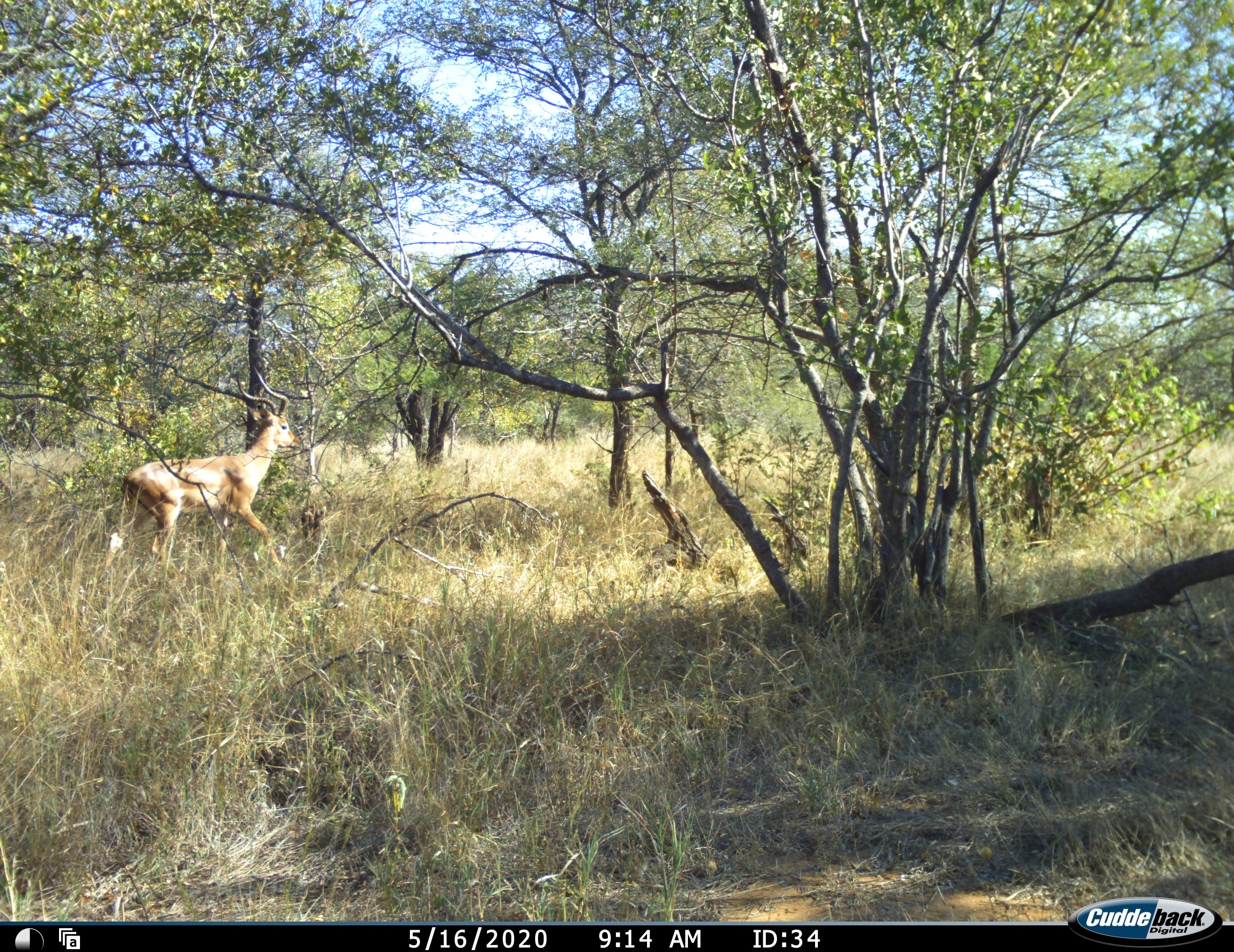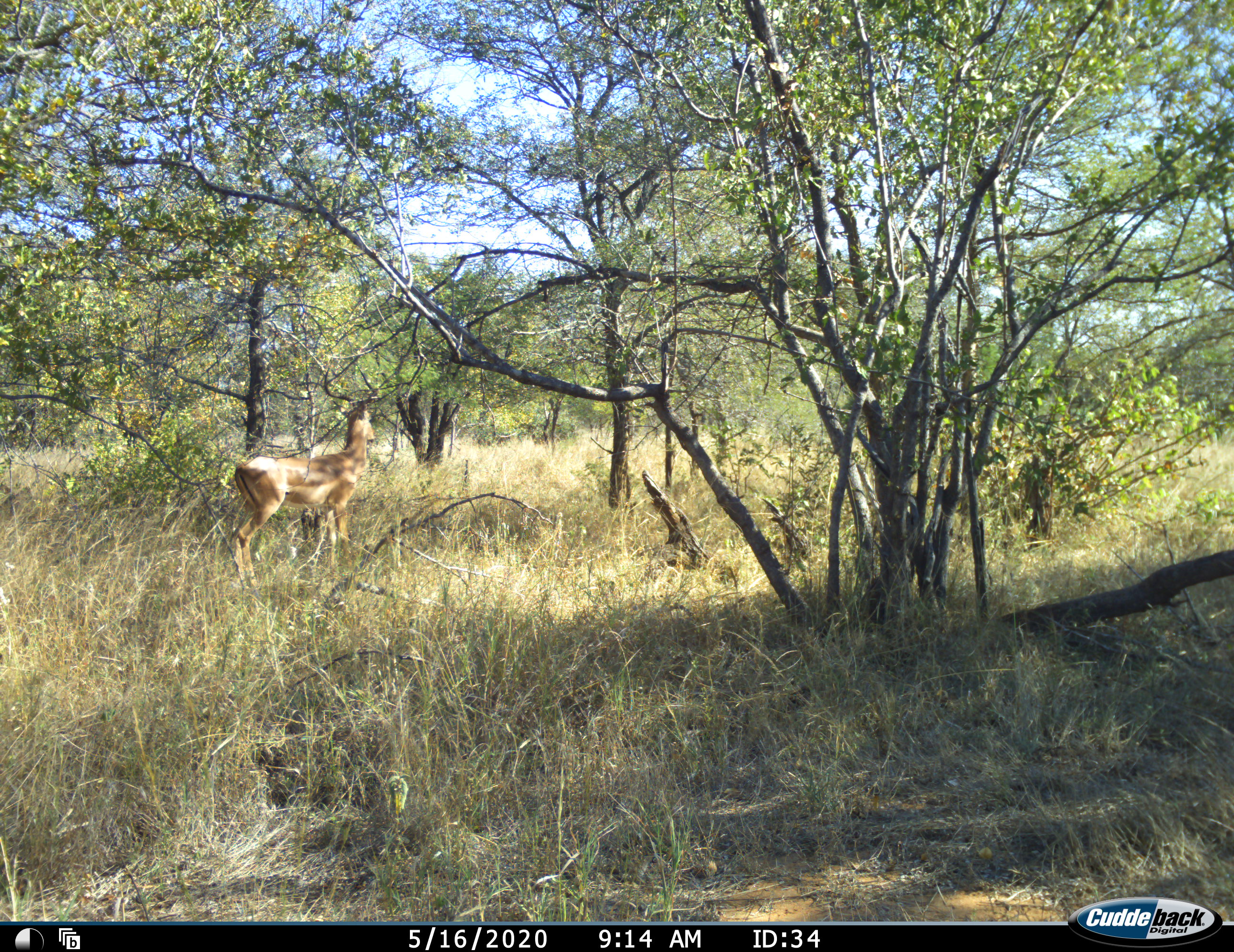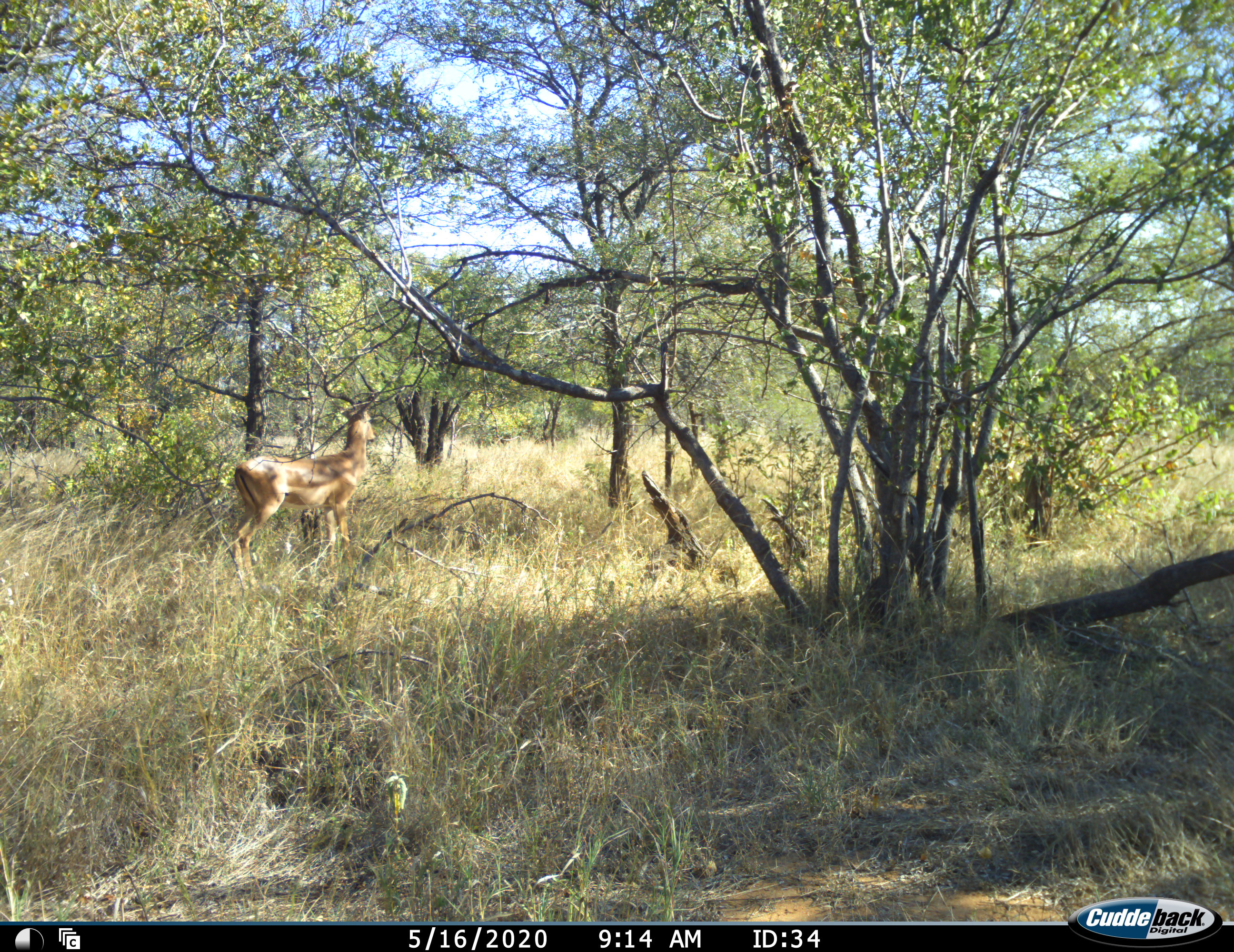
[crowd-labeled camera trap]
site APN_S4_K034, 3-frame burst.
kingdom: Animalia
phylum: Chordata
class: Mammalia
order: Artiodactyla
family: Bovidae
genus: Aepyceros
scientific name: Aepyceros melampus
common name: impala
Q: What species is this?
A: Impala (Aepyceros melampus).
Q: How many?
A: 1.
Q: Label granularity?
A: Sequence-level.